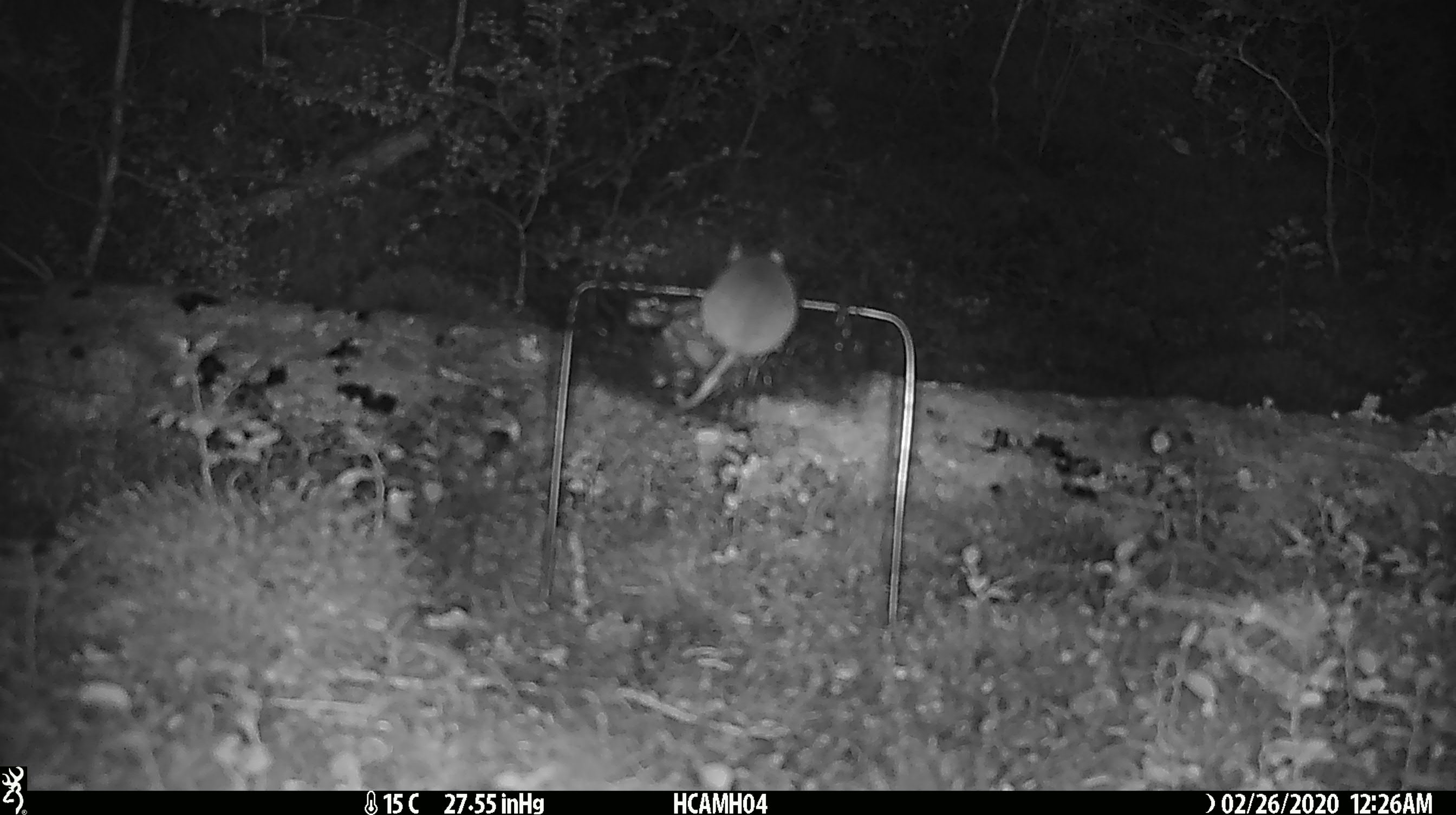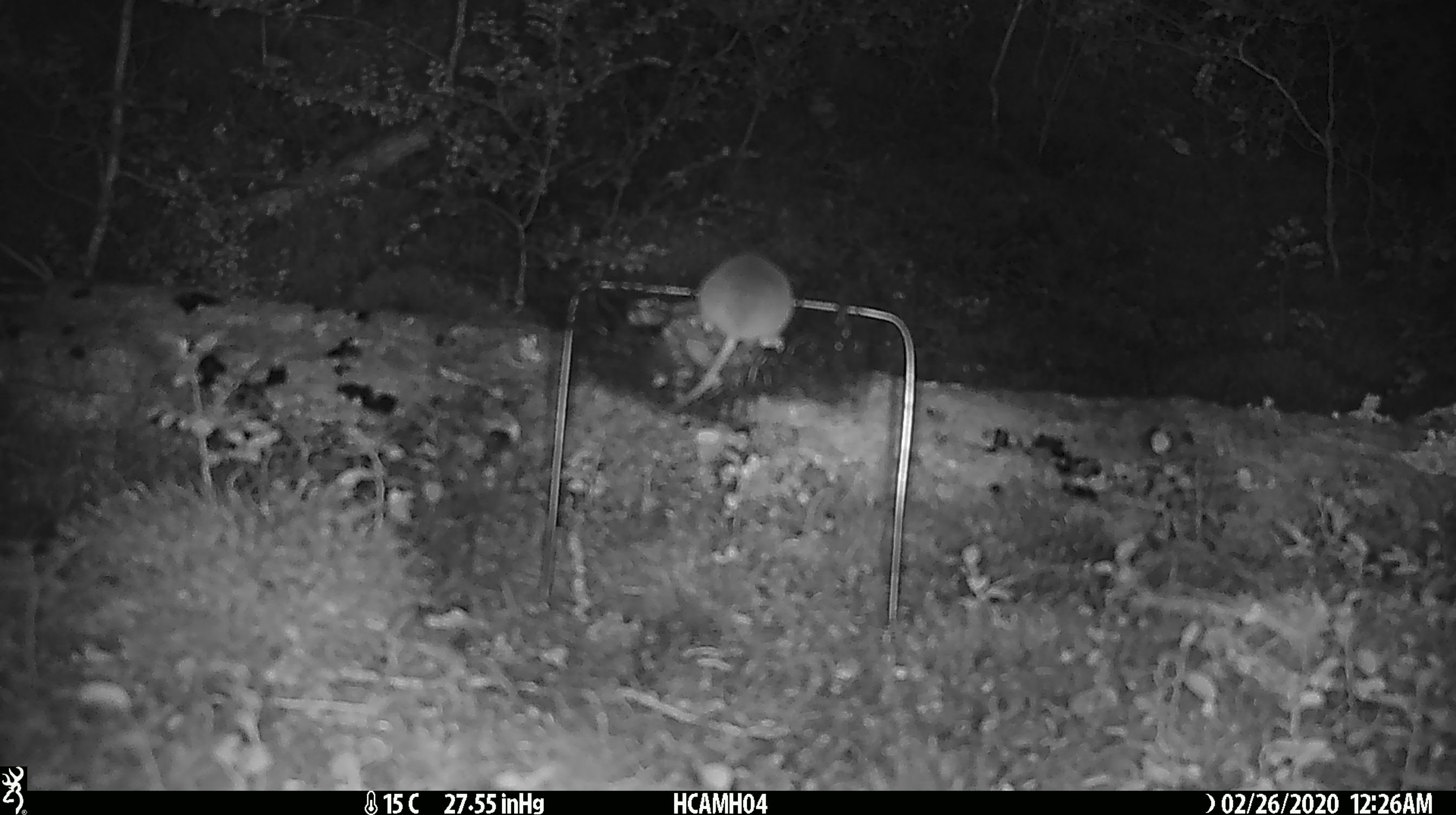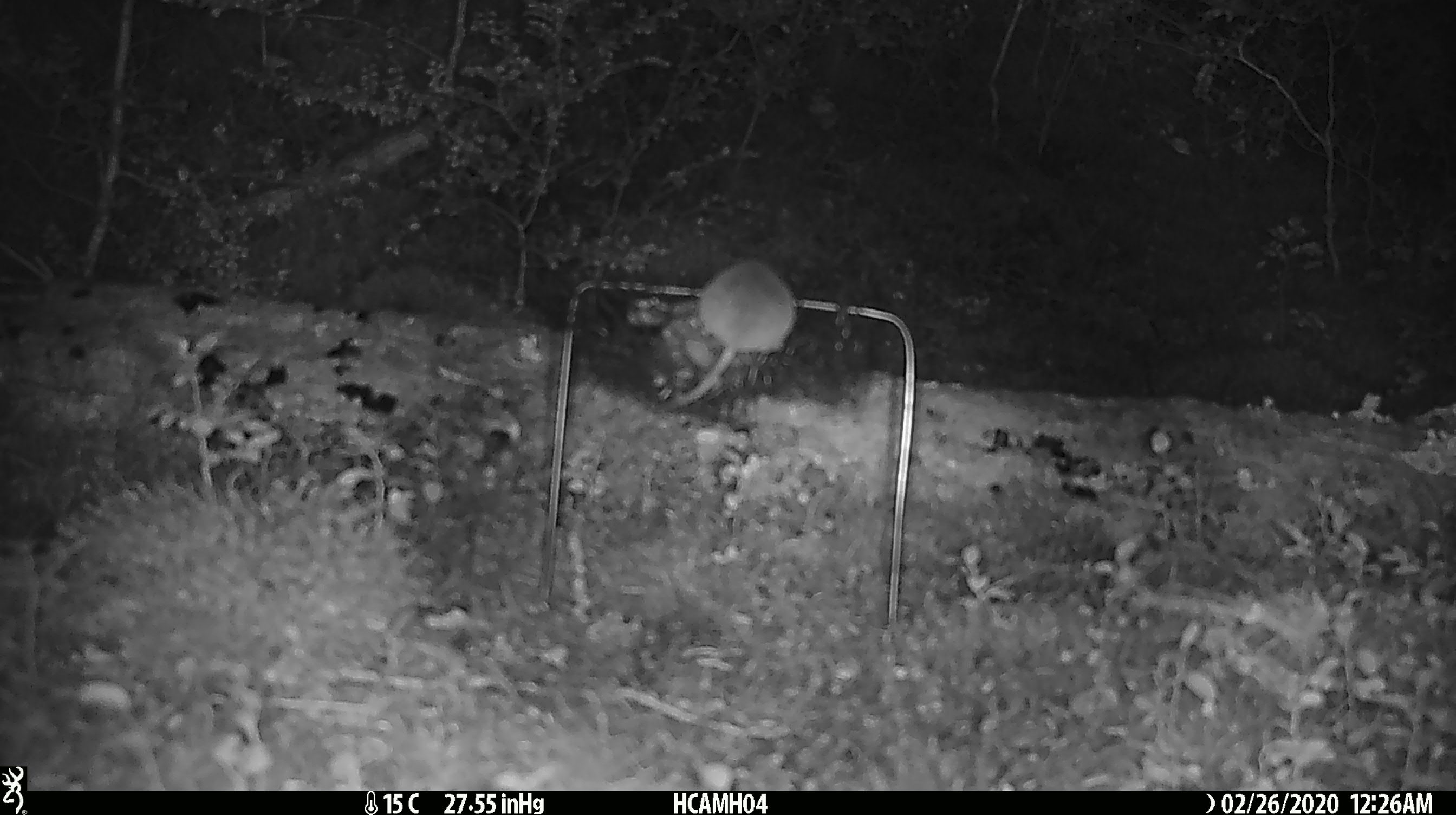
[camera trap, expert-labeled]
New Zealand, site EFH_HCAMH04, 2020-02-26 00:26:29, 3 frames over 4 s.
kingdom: Animalia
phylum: Chordata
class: Mammalia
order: Rodentia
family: Muridae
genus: Mus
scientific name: Mus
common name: mouse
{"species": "mouse (Mus)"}